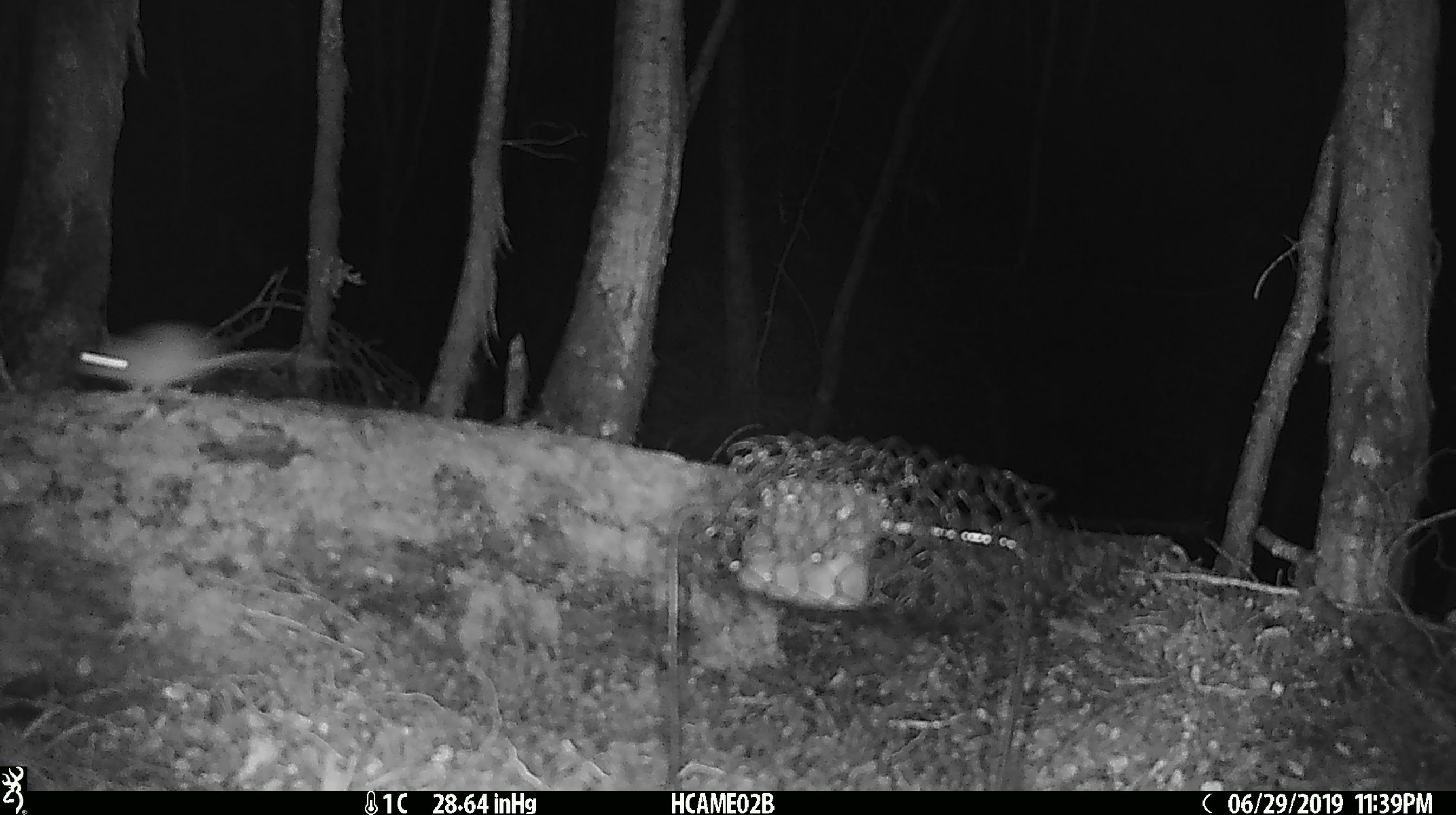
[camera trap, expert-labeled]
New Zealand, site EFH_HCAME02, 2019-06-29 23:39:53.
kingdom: Animalia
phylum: Chordata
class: Mammalia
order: Rodentia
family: Muridae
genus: Mus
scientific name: Mus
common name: mouse